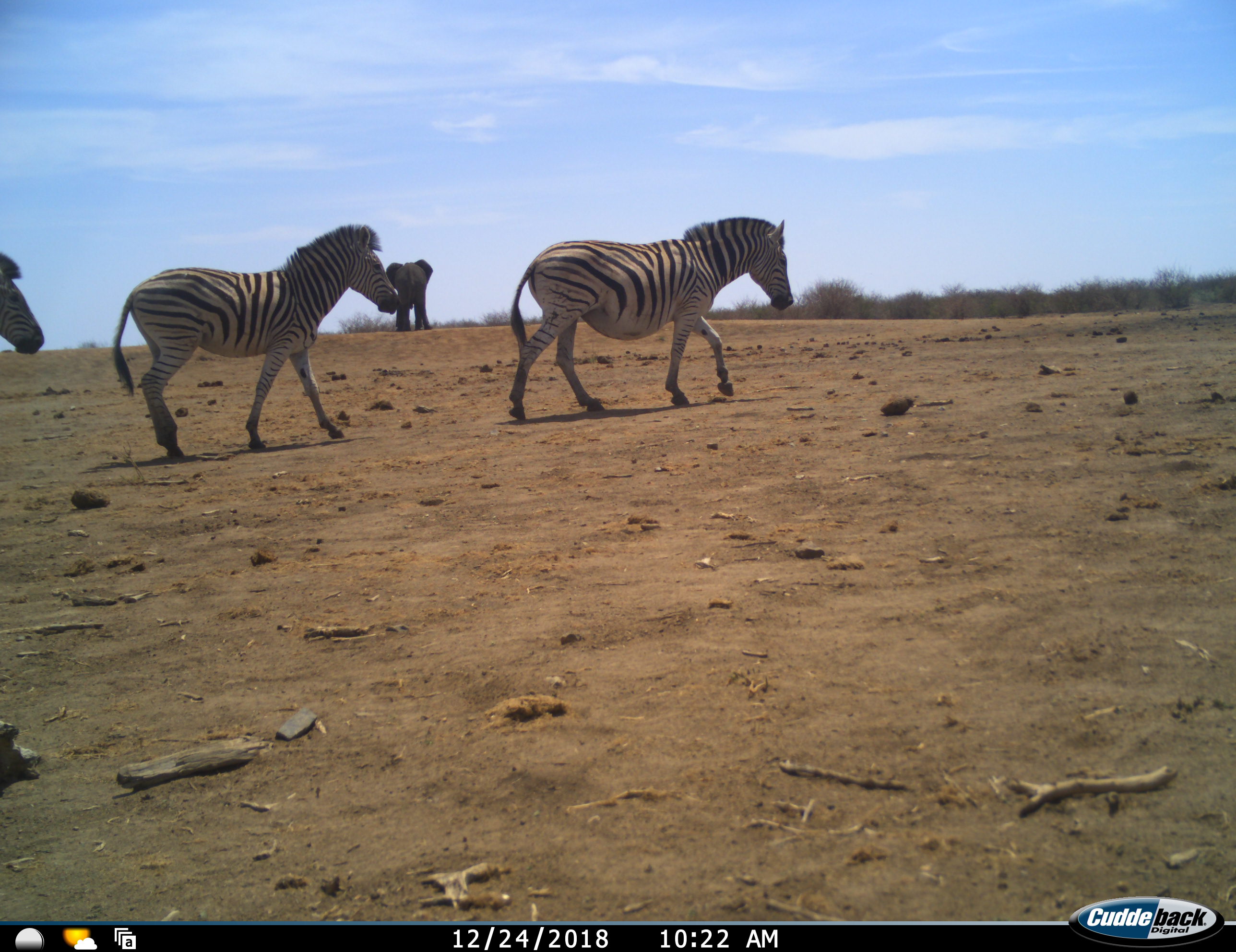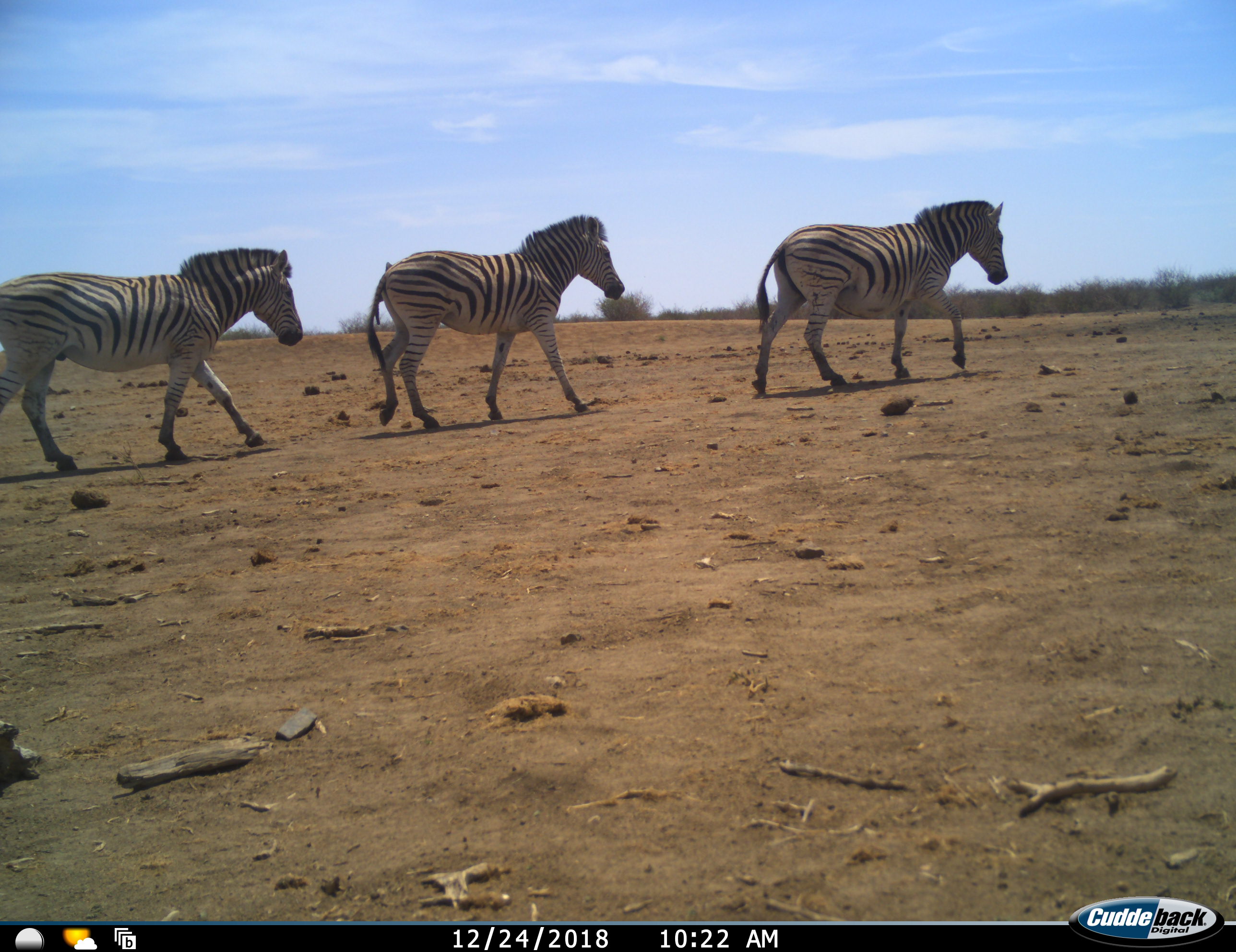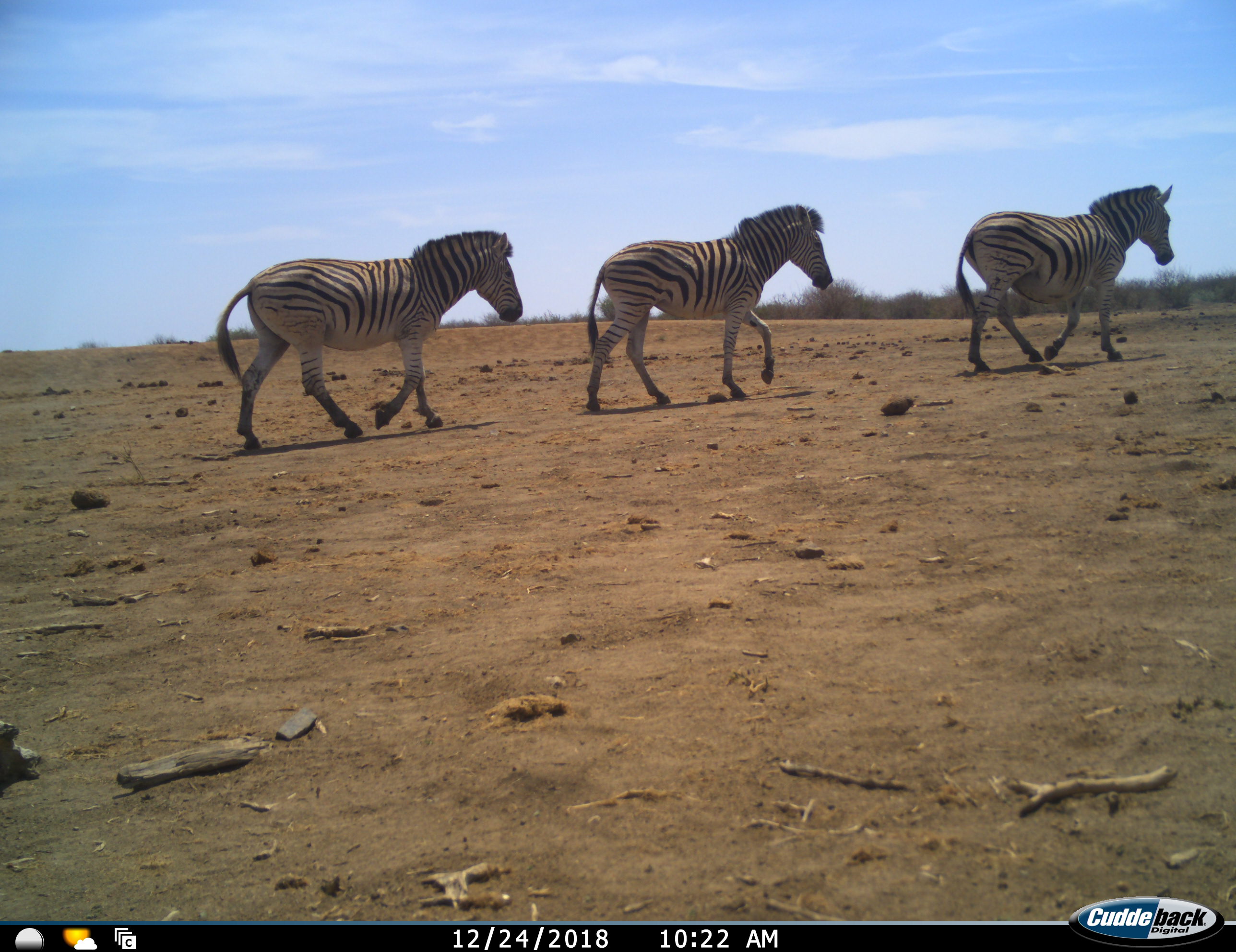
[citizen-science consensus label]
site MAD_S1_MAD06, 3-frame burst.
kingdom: Animalia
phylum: Chordata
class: Mammalia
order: Proboscidea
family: Elephantidae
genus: Loxodonta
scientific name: Loxodonta africana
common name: african bush elephant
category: elephant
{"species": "elephant (african bush elephant) (Loxodonta africana)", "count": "1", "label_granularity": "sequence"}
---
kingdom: Animalia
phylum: Chordata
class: Mammalia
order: Perissodactyla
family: Equidae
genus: Equus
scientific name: Equus quagga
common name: plains zebra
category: zebraplains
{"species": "zebraplains (plains zebra) (Equus quagga)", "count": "3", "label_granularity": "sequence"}